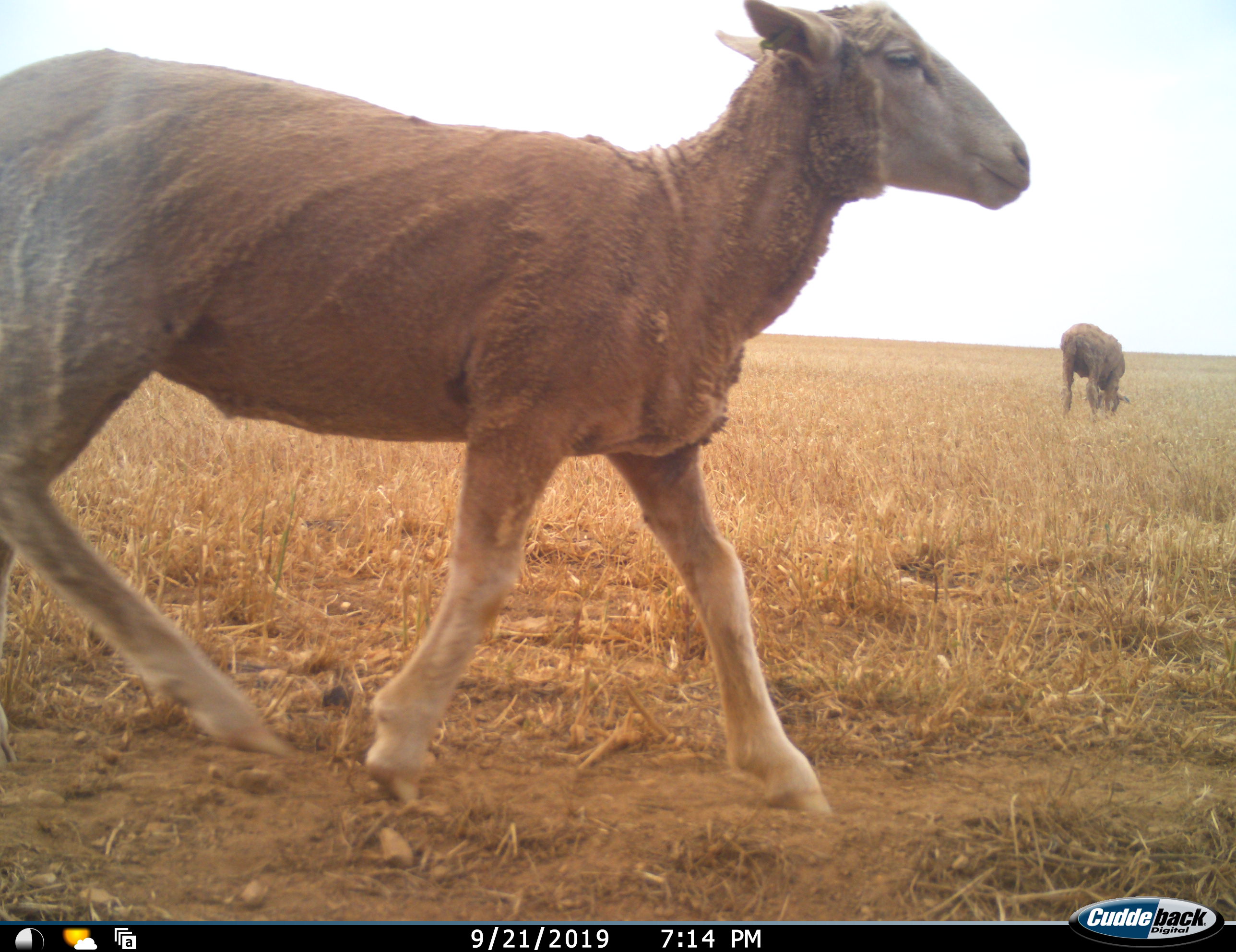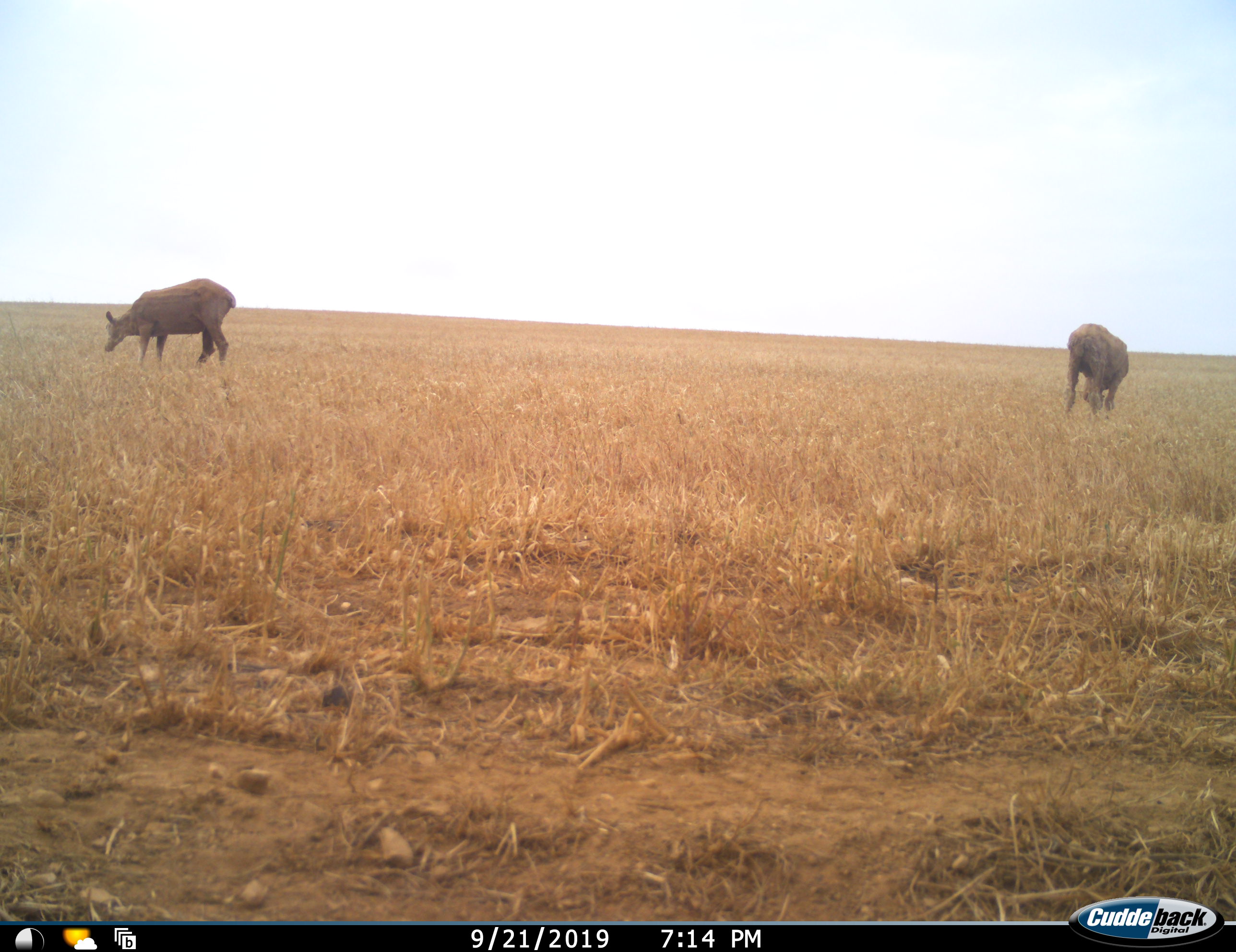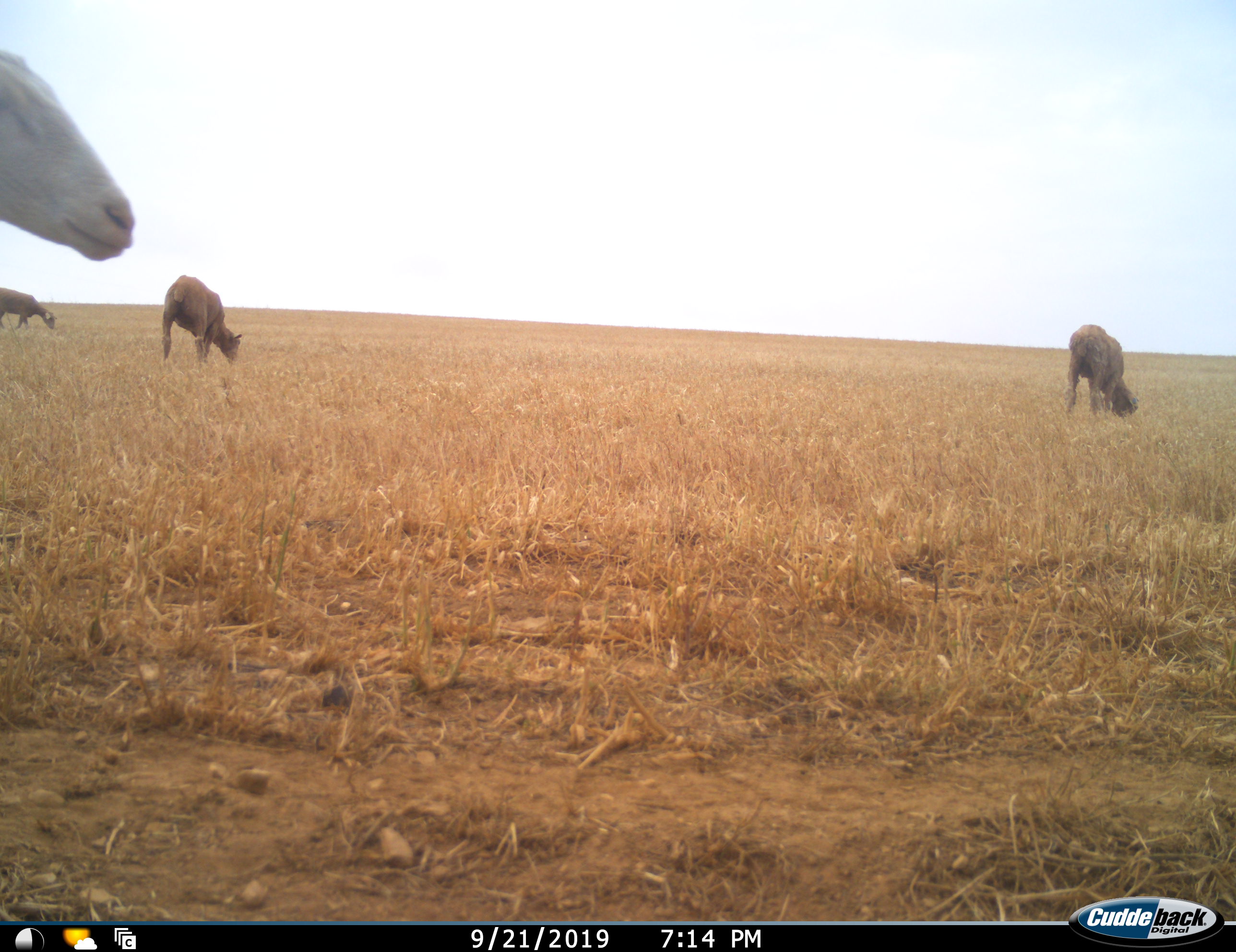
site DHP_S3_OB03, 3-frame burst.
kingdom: Animalia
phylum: Chordata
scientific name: Vertebrata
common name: domestic animal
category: domesticanimal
Domesticanimal (domestic animal) (Vertebrata), count 4. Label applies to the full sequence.